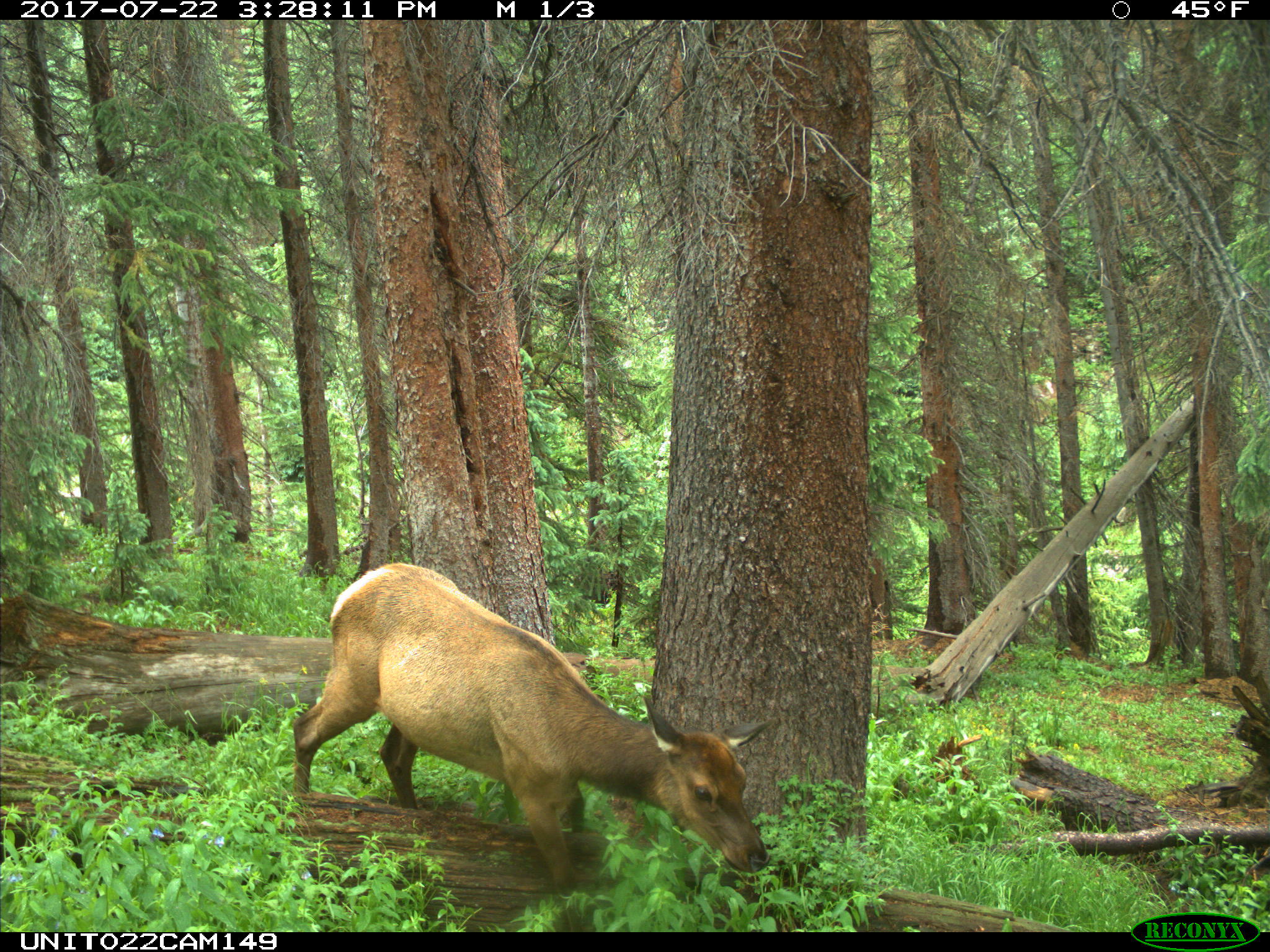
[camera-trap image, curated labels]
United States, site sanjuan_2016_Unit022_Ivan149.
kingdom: Animalia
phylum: Chordata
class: Mammalia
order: Artiodactyla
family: Cervidae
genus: Cervus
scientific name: Cervus elaphus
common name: red deer